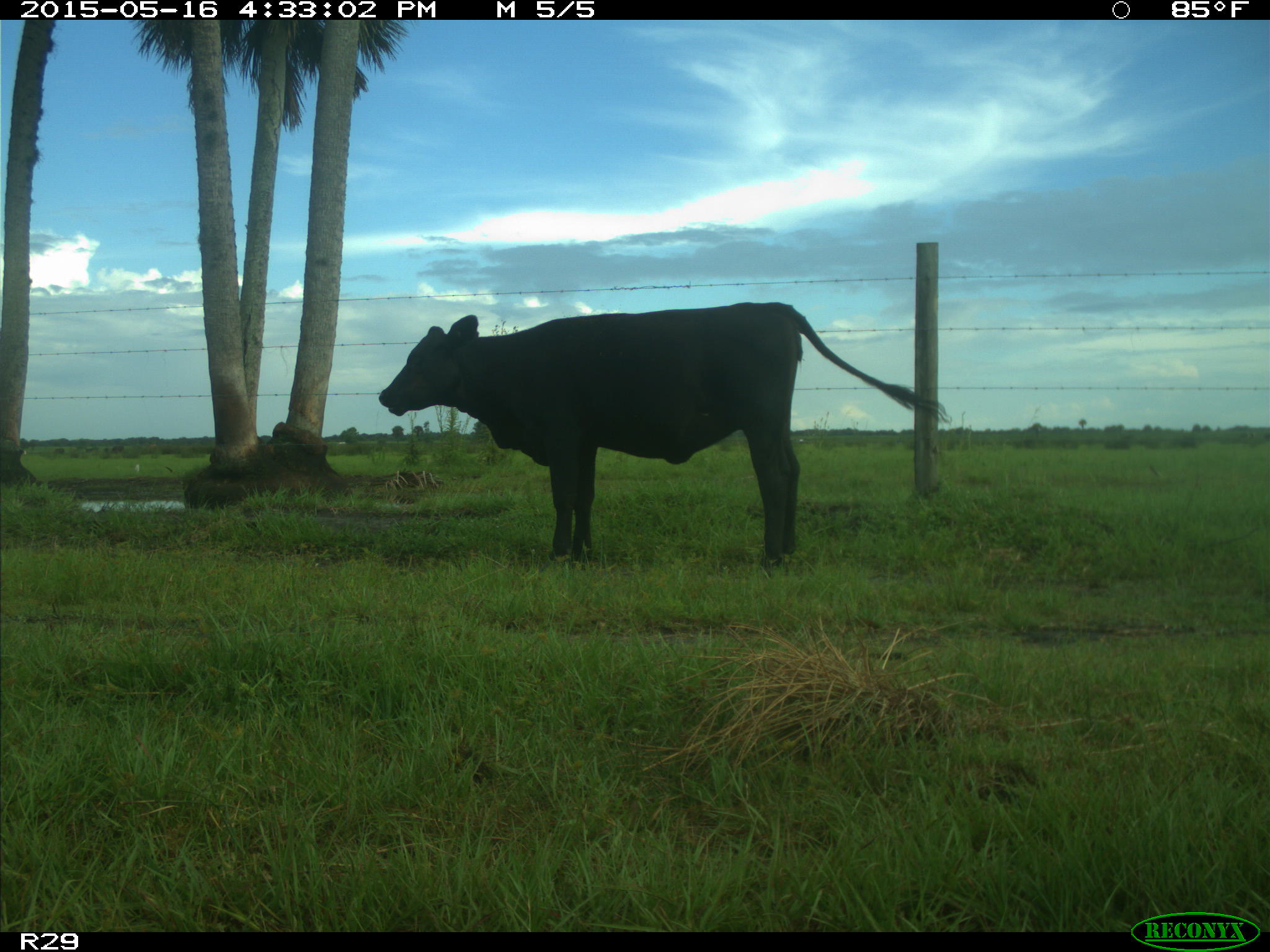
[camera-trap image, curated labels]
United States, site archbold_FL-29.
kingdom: Animalia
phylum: Chordata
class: Mammalia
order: Artiodactyla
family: Bovidae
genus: Bos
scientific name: Bos taurus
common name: domestic cow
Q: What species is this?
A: Bos taurus (domestic cow).